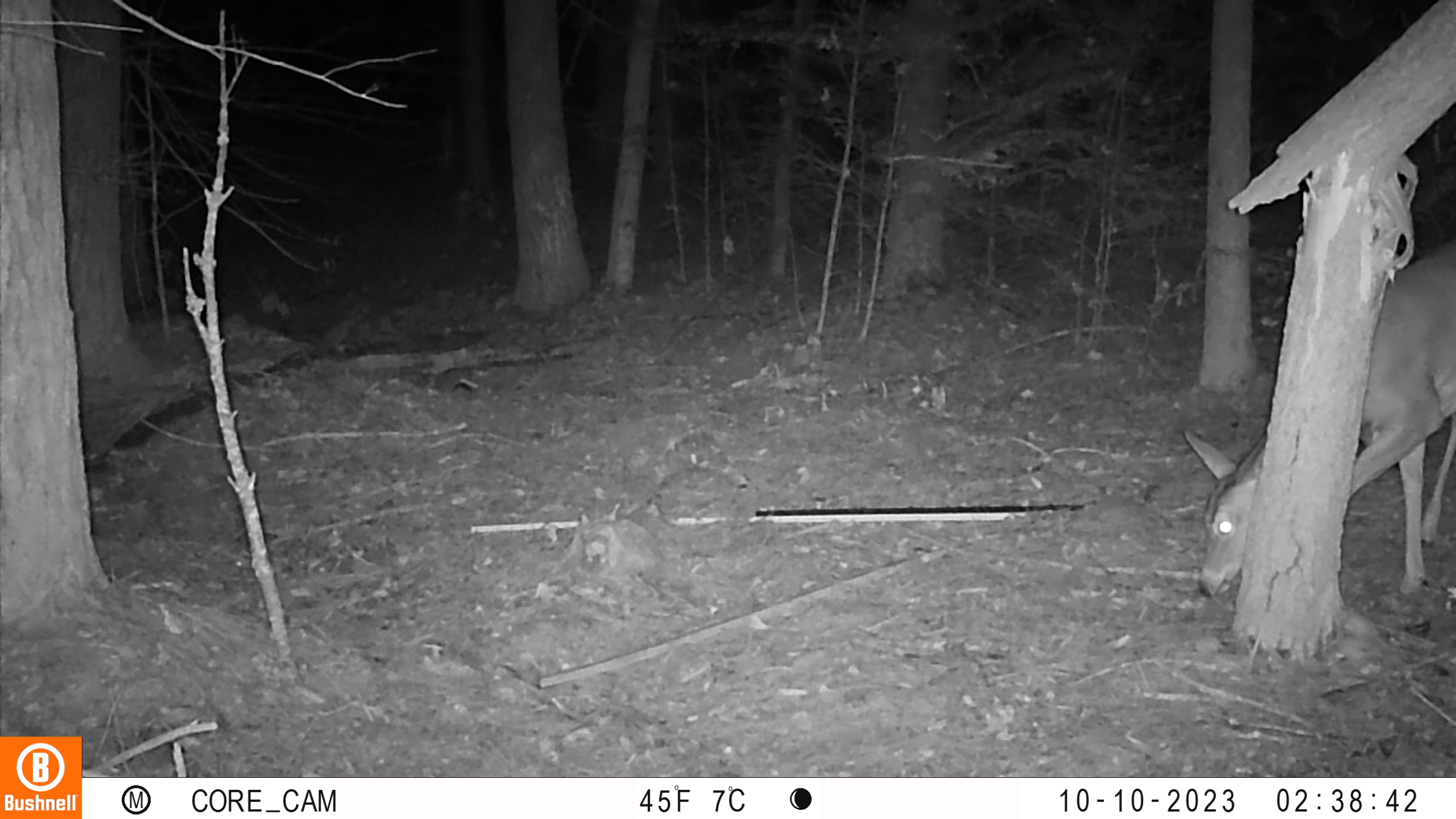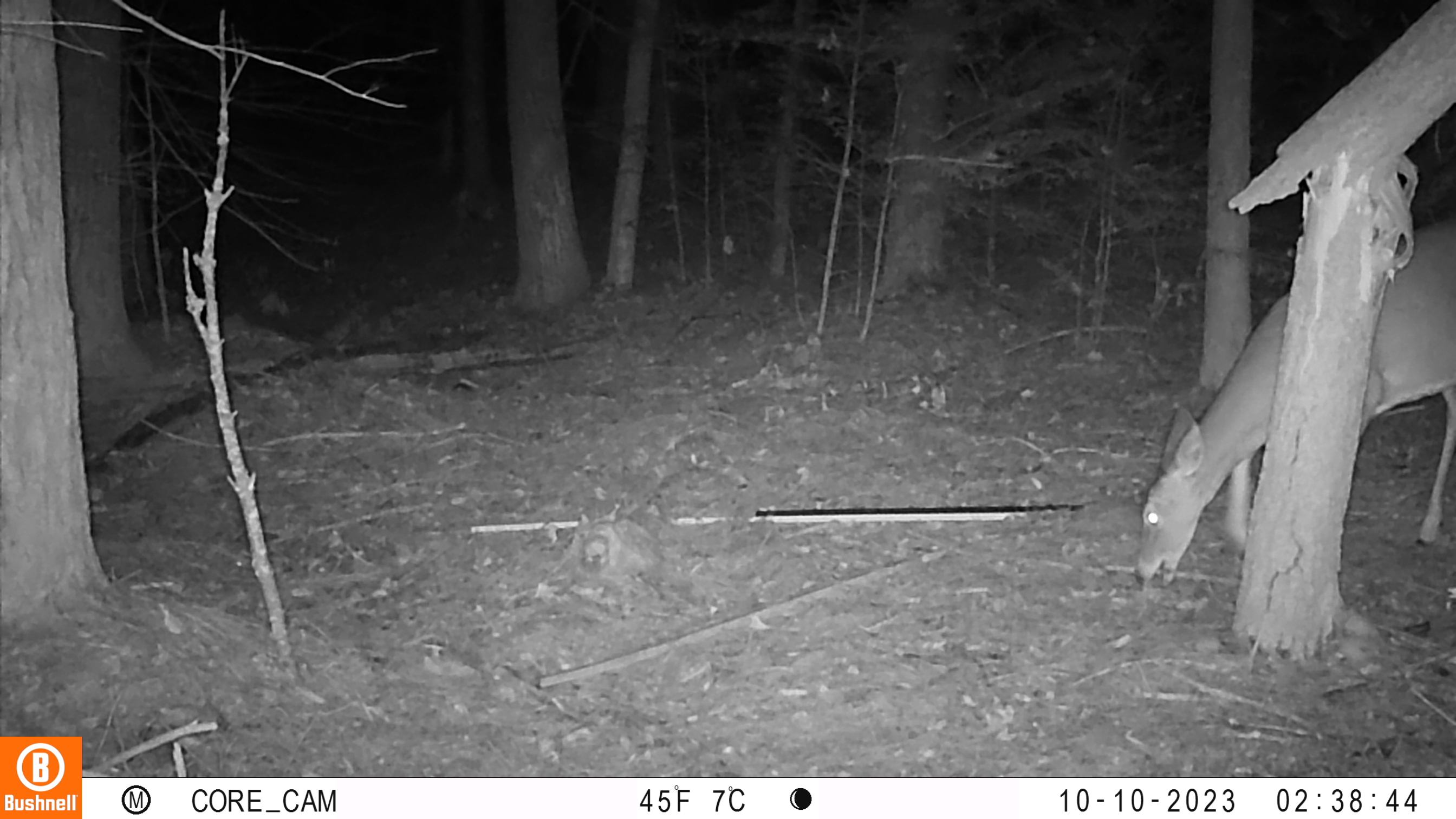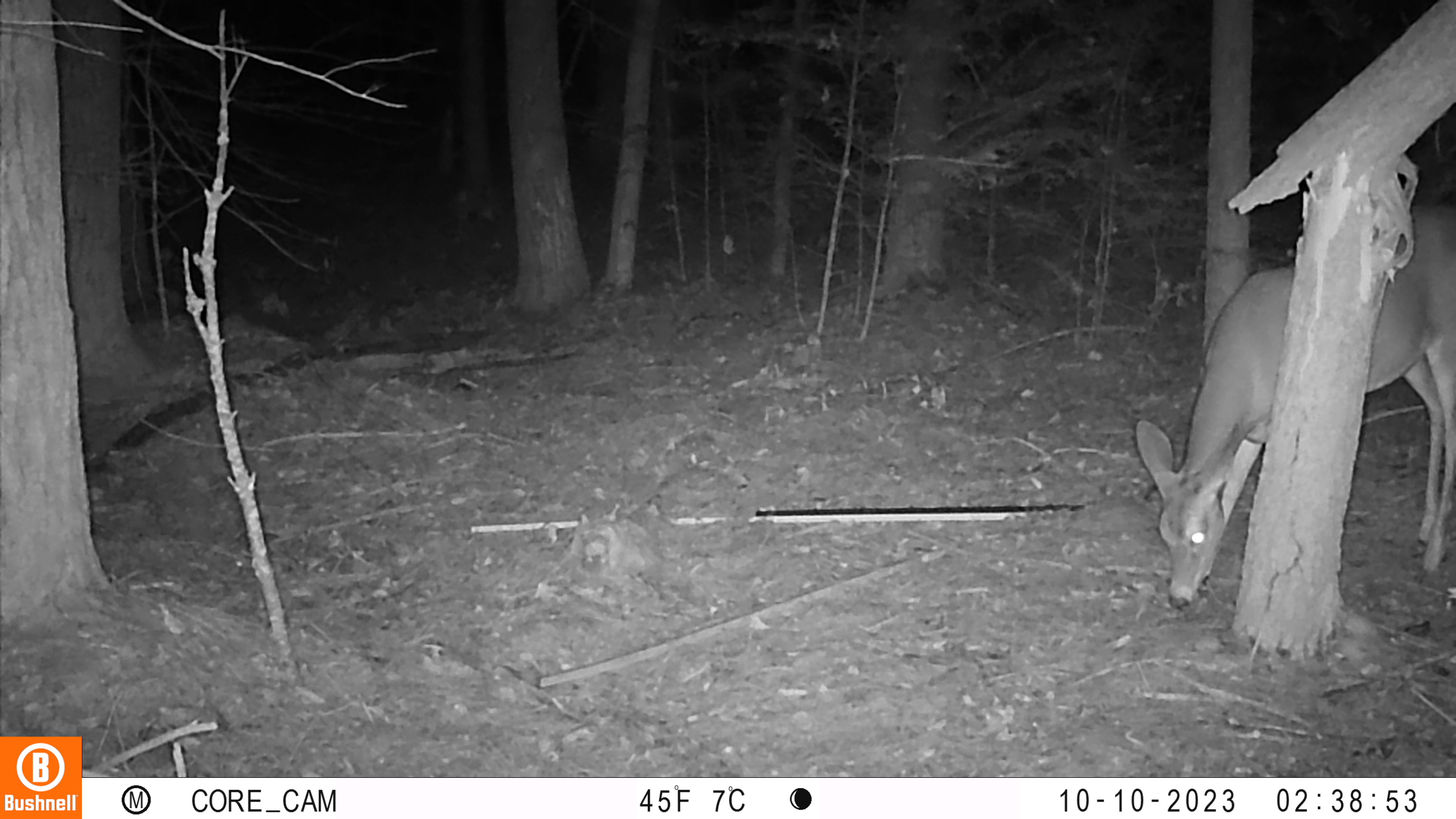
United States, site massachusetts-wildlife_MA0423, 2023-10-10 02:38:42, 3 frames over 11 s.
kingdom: Animalia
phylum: Chordata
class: Mammalia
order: Artiodactyla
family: Cervidae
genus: Odocoileus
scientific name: Odocoileus virginianus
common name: white-tailed deer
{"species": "white-tailed deer (Odocoileus virginianus)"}